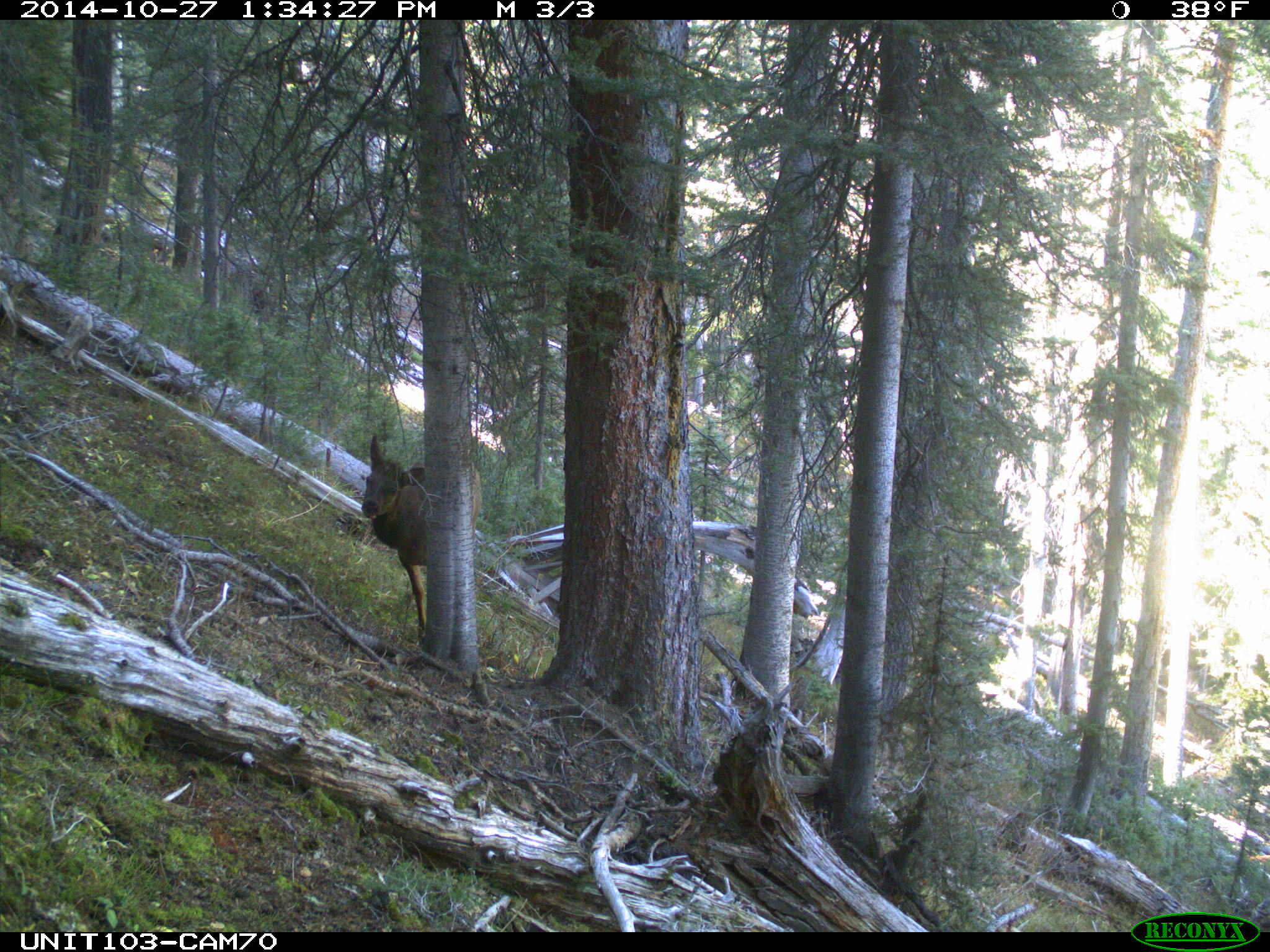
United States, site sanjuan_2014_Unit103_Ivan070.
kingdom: Animalia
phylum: Chordata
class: Mammalia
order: Artiodactyla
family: Cervidae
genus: Cervus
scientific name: Cervus elaphus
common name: red deer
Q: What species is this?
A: Cervus elaphus (red deer).